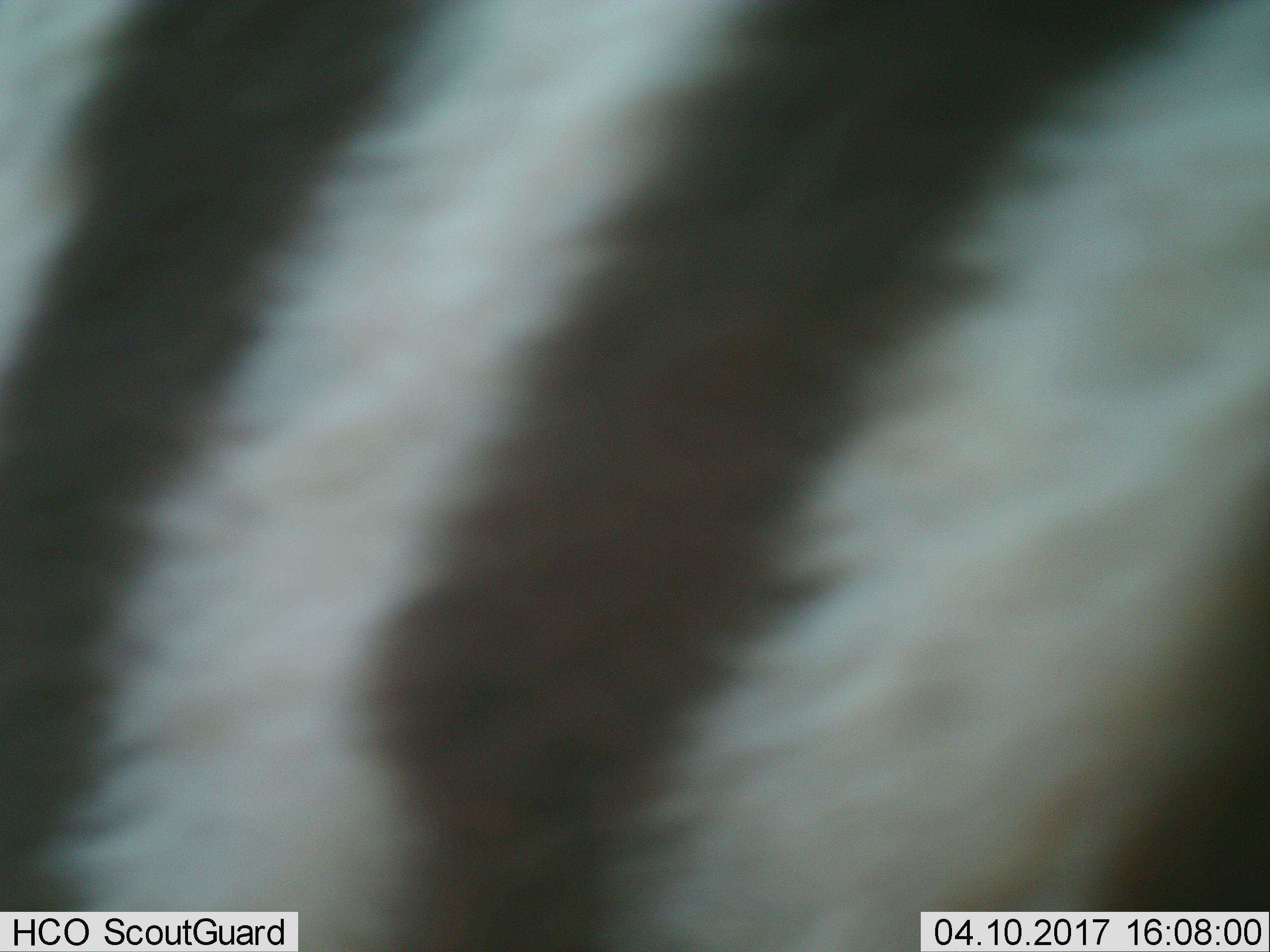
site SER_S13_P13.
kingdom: Animalia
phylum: Chordata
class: Mammalia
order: Perissodactyla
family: Equidae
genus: Equus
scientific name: Equus quagga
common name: plains zebra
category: zebraplains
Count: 1.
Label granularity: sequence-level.